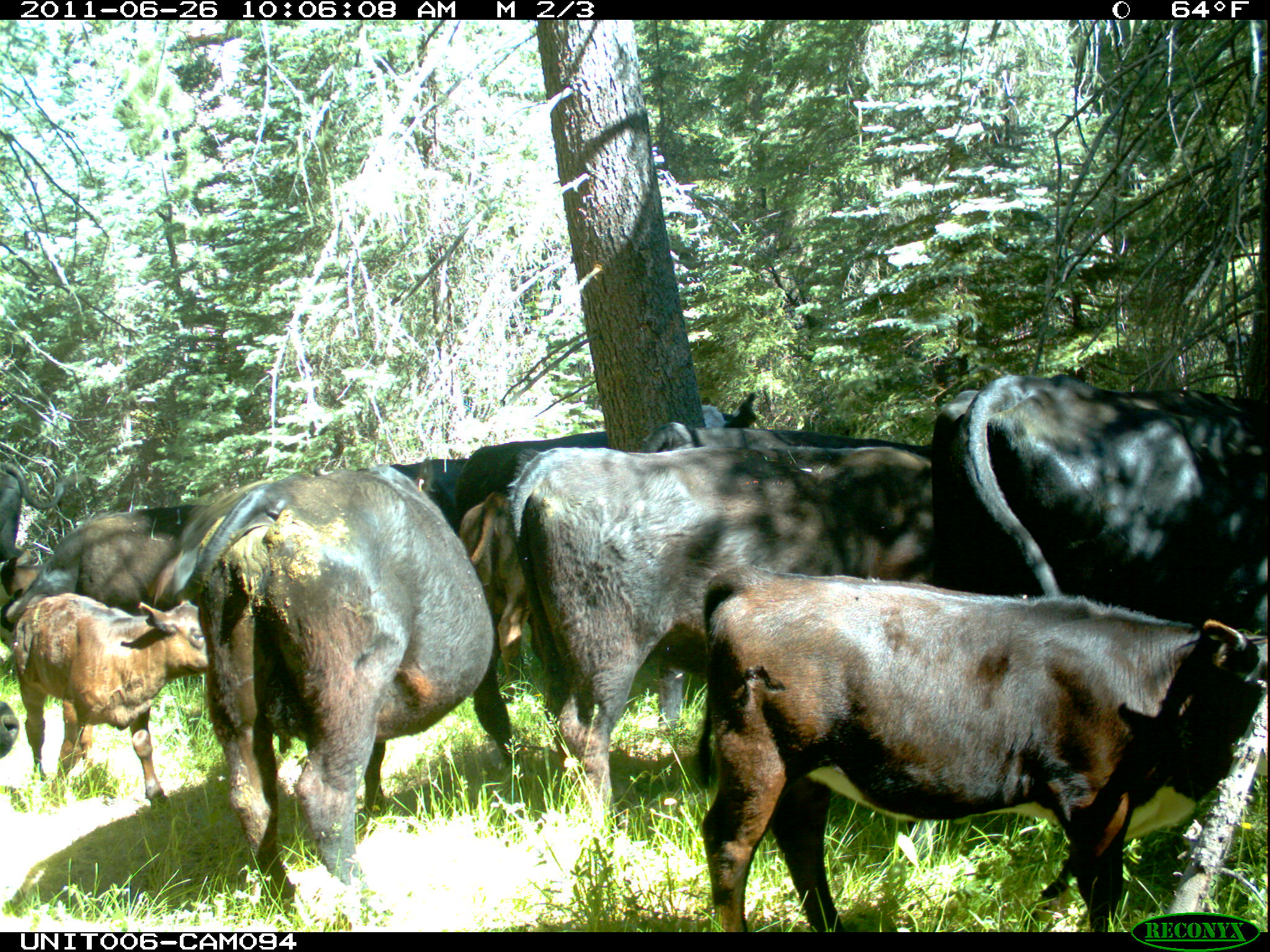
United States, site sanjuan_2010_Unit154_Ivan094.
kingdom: Animalia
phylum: Chordata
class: Mammalia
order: Artiodactyla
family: Bovidae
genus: Bos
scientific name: Bos taurus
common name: domestic cow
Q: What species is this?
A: Bos taurus (domestic cow).